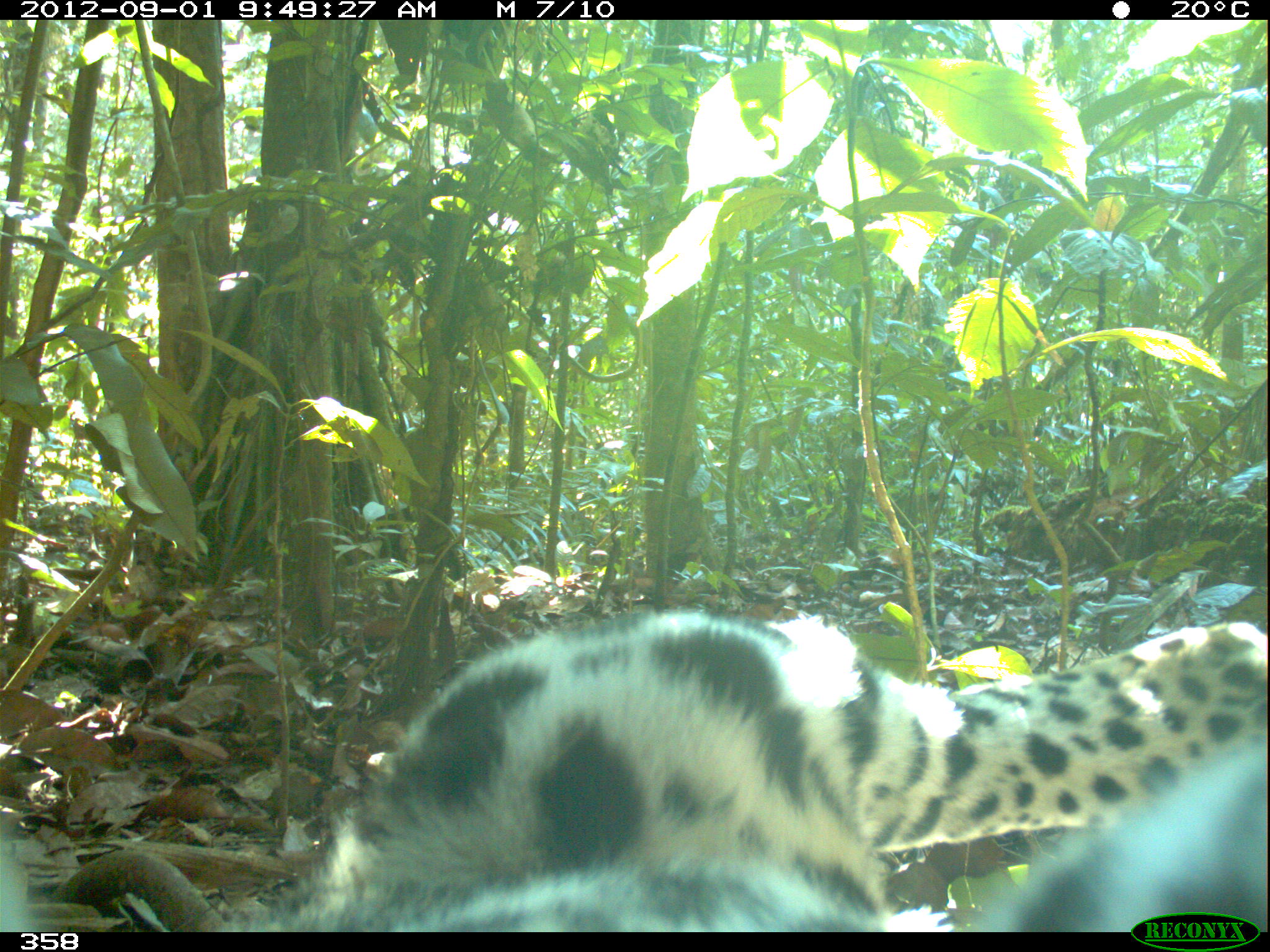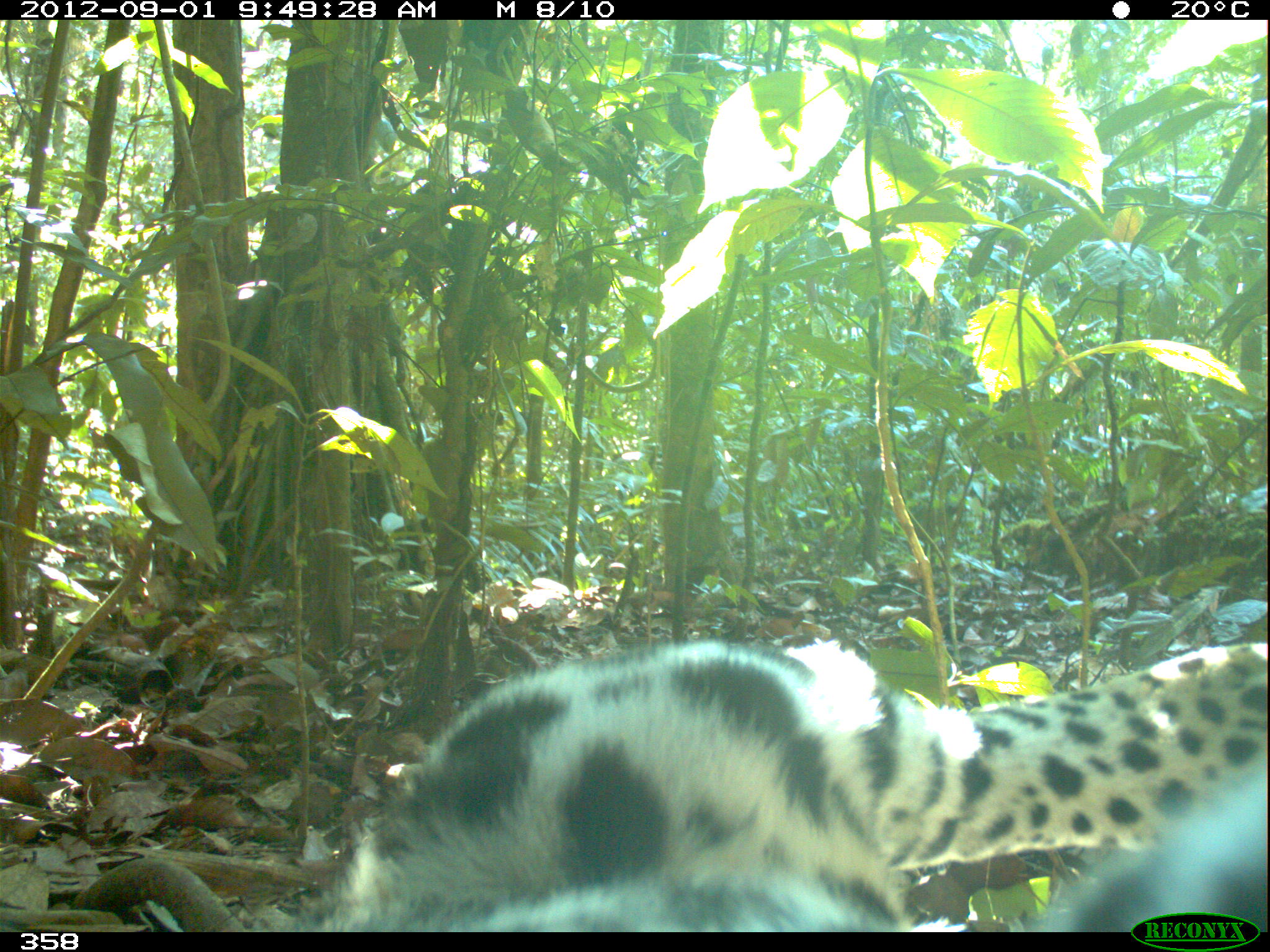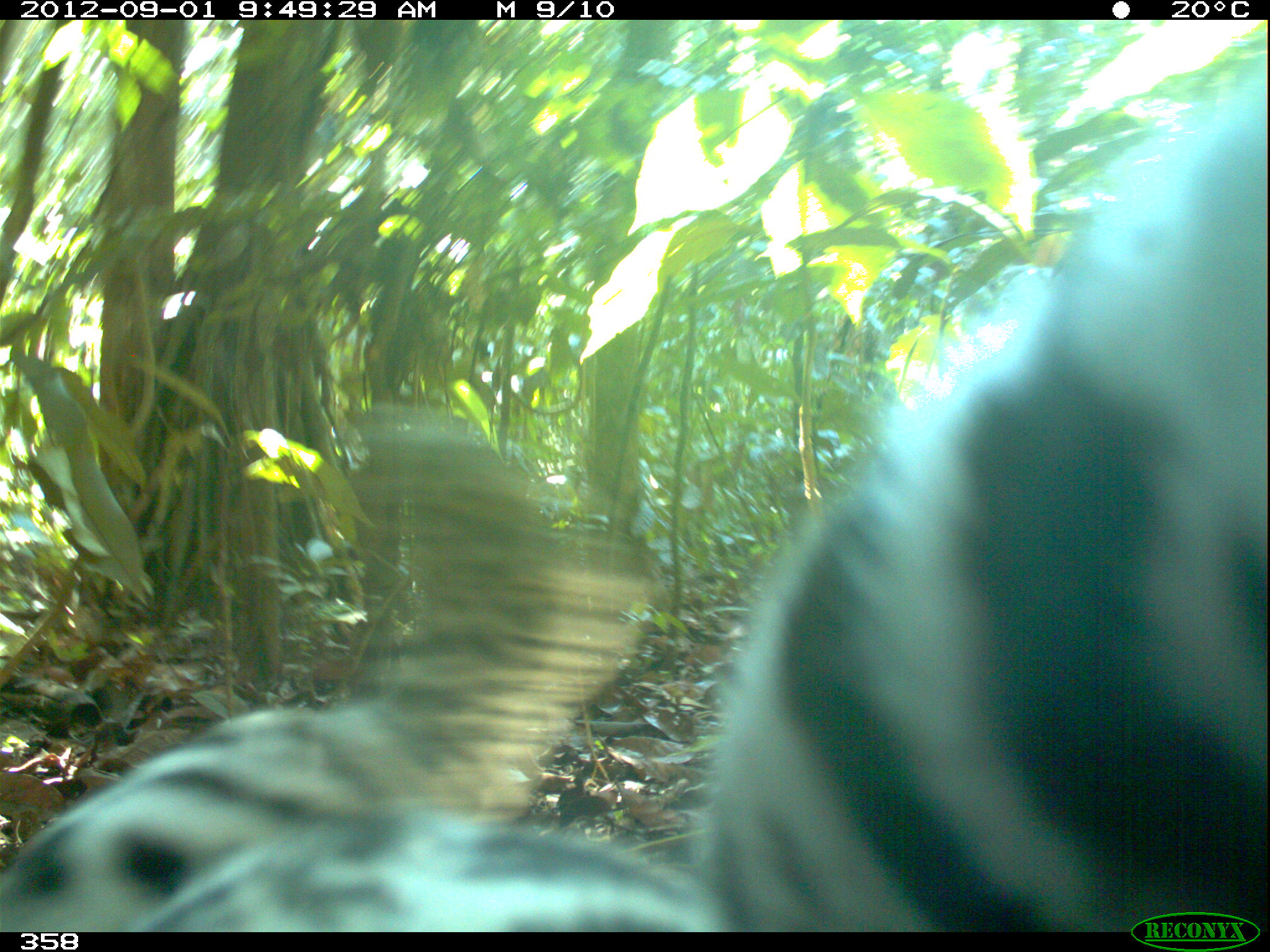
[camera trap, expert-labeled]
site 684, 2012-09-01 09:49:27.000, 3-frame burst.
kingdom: Animalia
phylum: Chordata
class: Mammalia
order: Carnivora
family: Felidae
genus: Panthera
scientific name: Panthera onca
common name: jaguar